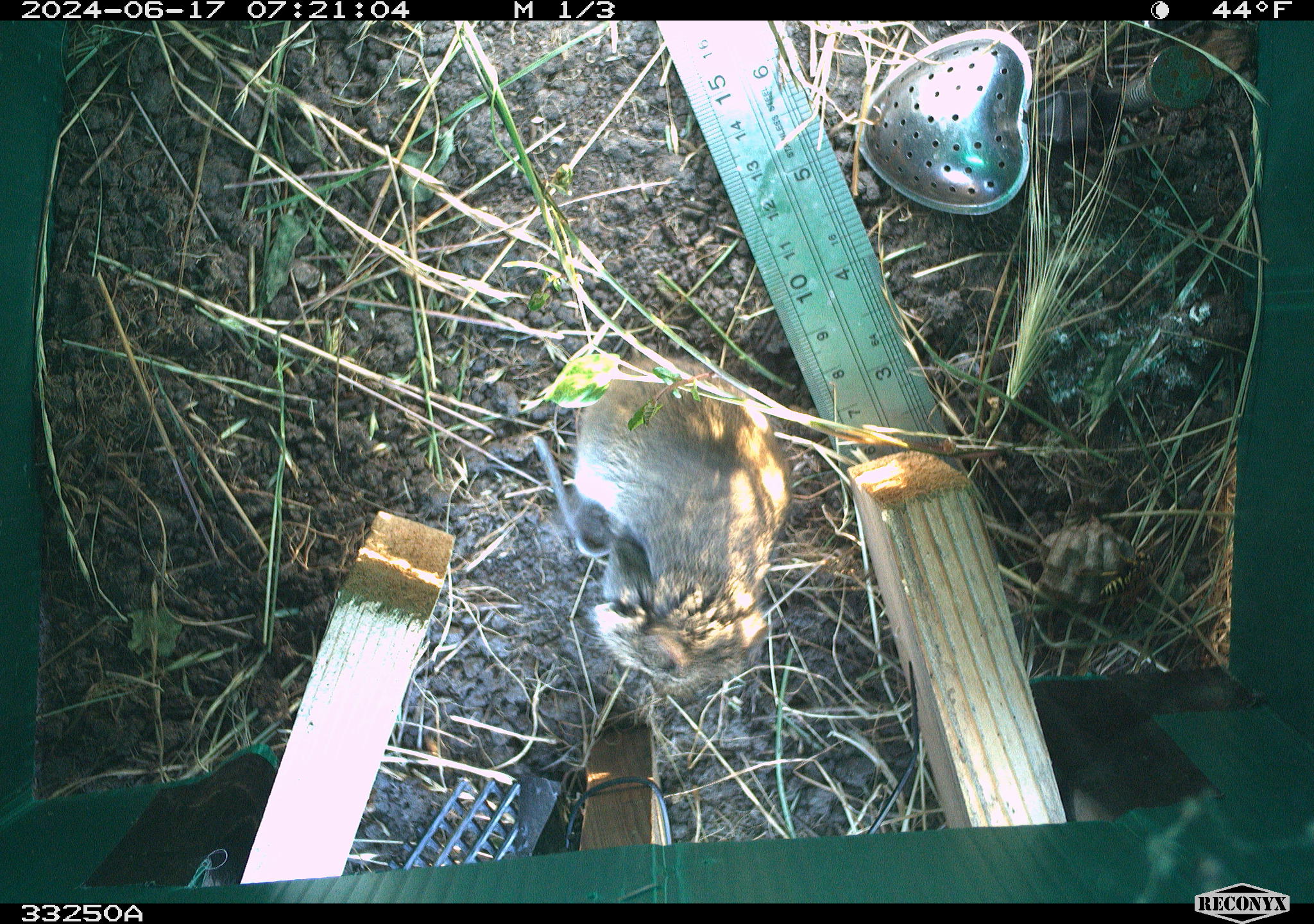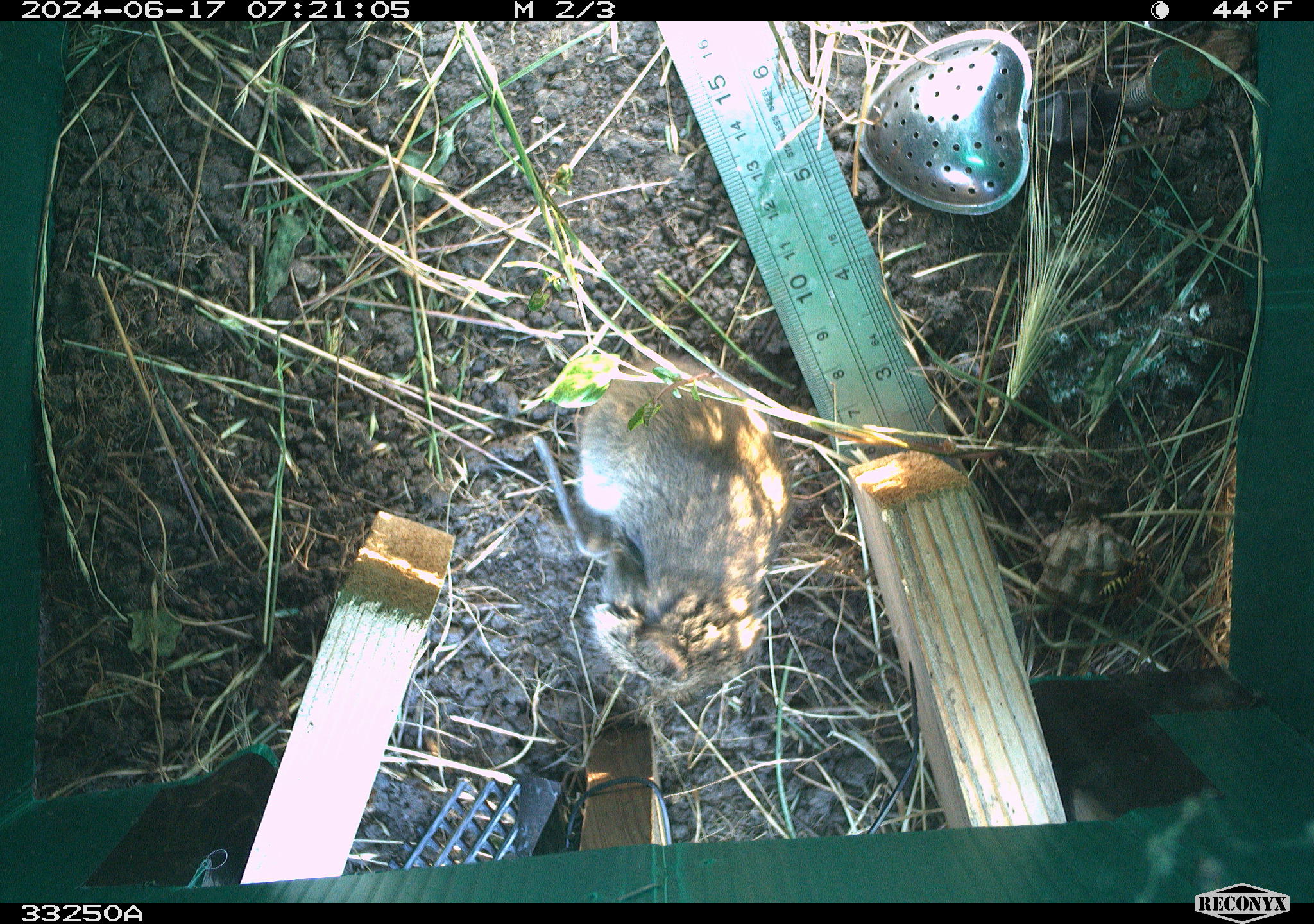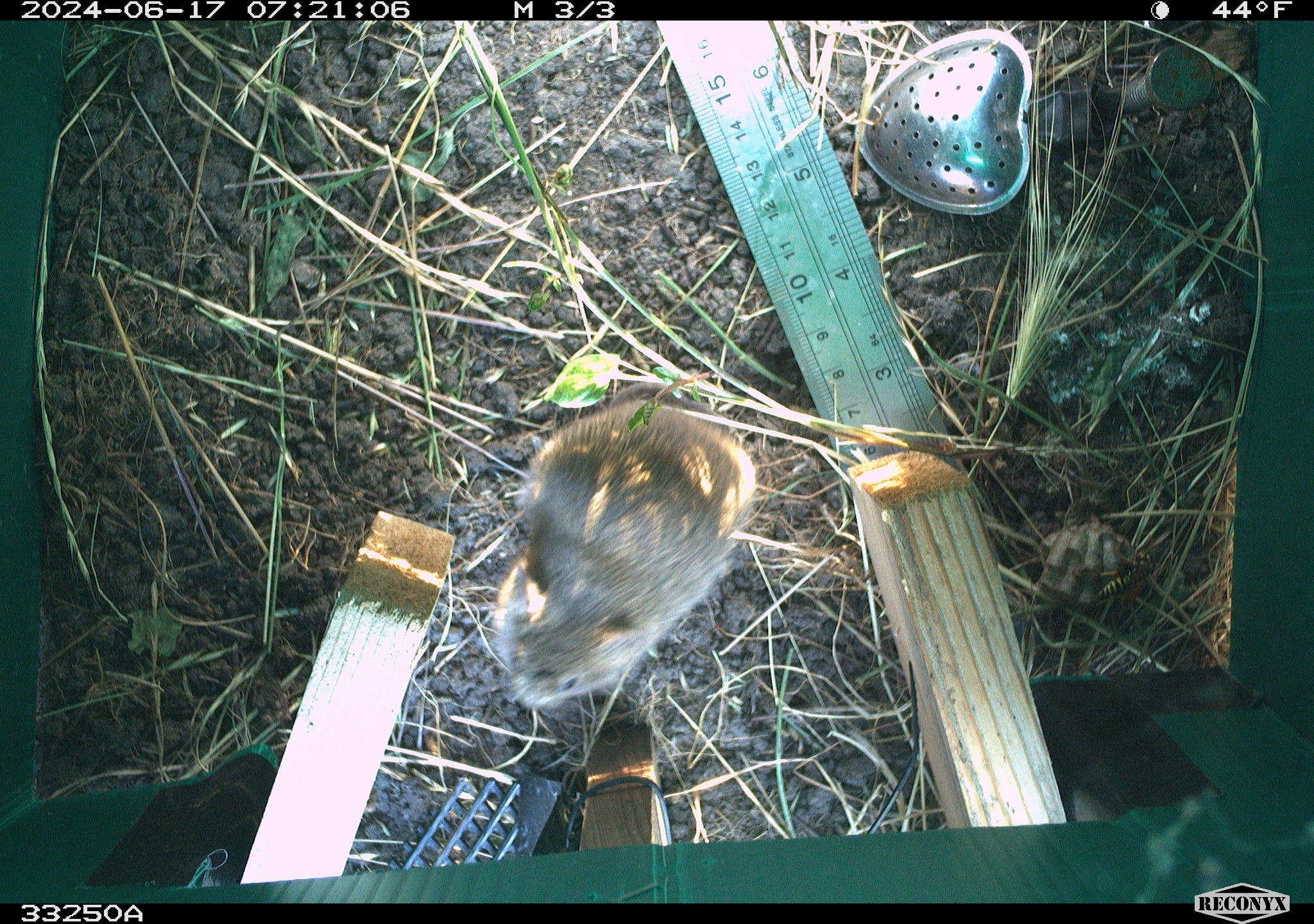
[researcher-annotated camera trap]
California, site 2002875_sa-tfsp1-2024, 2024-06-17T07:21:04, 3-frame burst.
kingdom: Animalia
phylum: Chordata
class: Mammalia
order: Rodentia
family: Cricetidae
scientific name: Arvicolinae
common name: voles, lemmings, and muskrats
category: arvicolinae subfamily